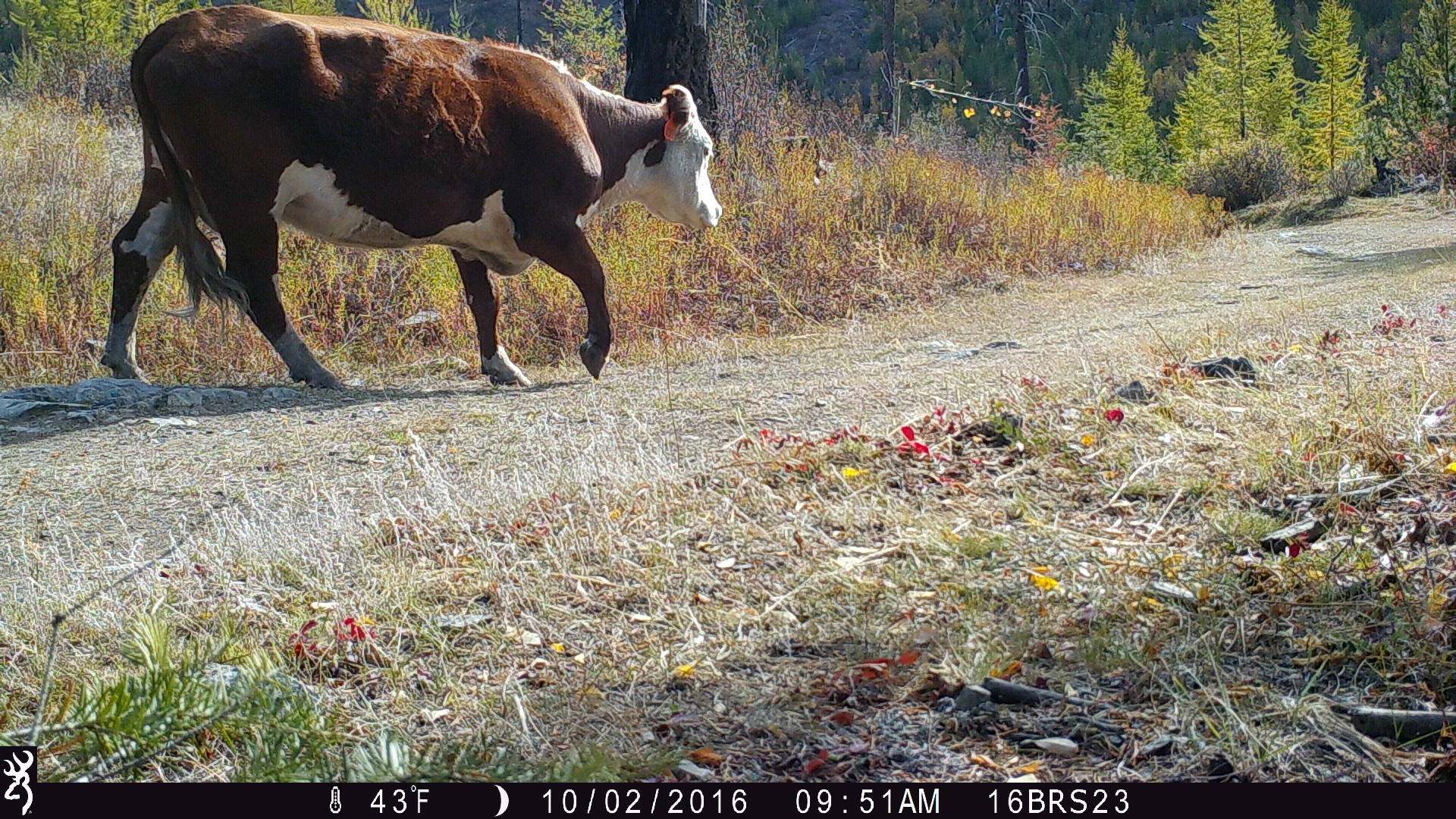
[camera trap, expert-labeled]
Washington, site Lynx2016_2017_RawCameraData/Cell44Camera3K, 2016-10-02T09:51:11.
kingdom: Animalia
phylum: Chordata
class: Mammalia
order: Artiodactyla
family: Bovidae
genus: Bos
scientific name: Bos taurus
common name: domestic cattle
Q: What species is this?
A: Domestic cattle (Bos taurus).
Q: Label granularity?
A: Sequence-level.